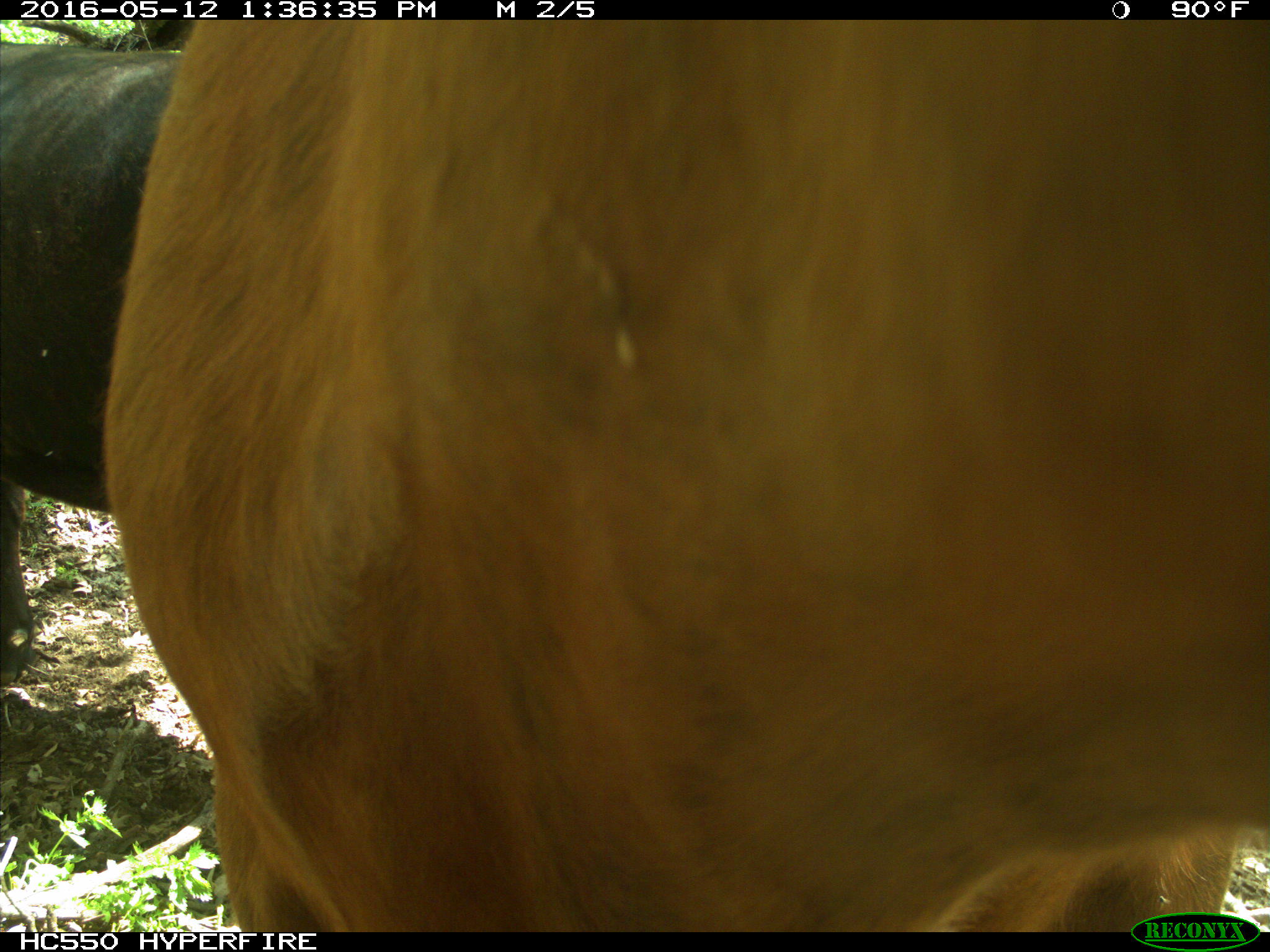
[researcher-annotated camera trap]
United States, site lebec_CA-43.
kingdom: Animalia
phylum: Chordata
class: Mammalia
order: Artiodactyla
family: Bovidae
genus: Bos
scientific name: Bos taurus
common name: domestic cow